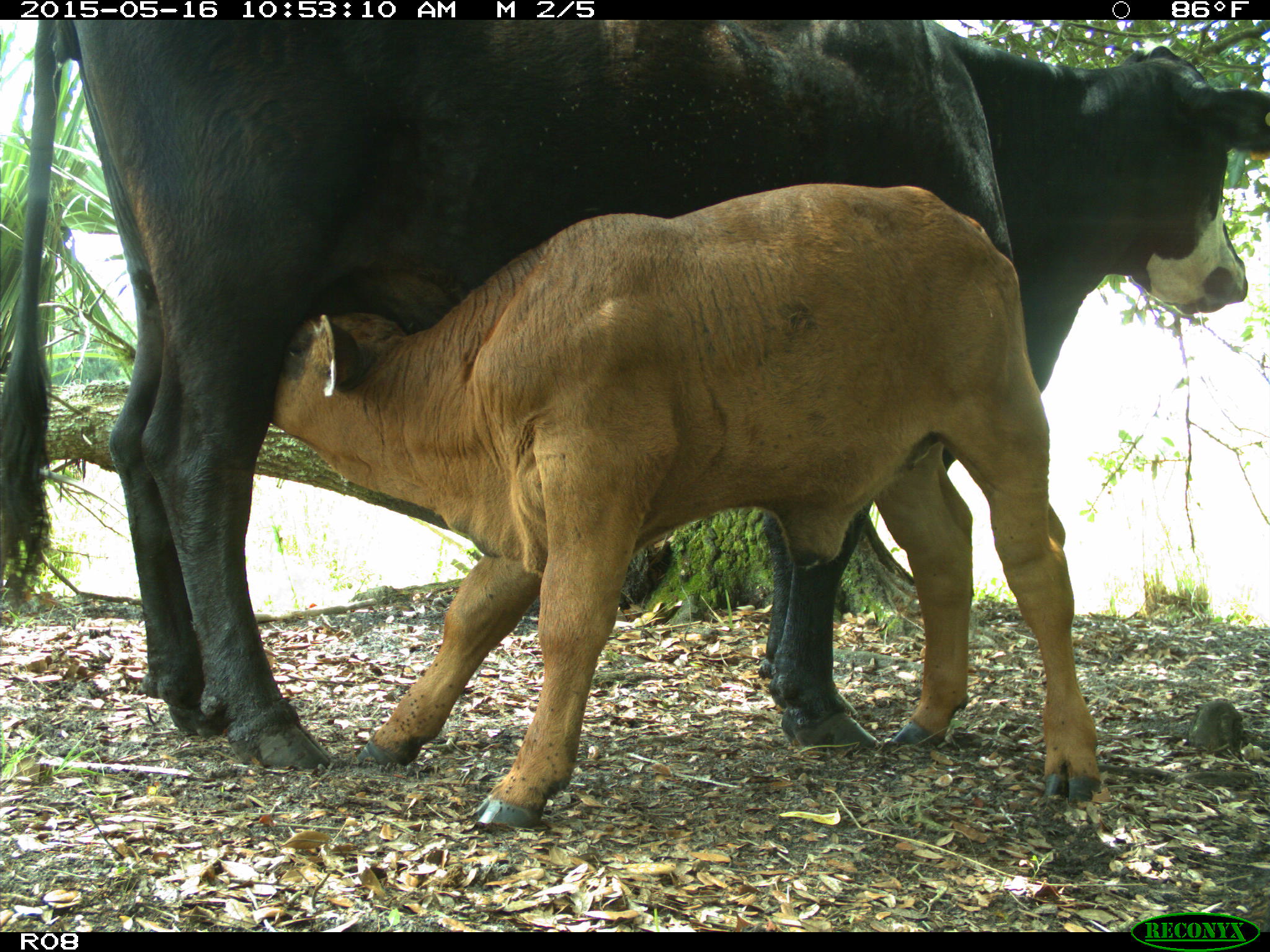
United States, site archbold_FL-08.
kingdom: Animalia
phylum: Chordata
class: Mammalia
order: Artiodactyla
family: Bovidae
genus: Bos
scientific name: Bos taurus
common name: domestic cow